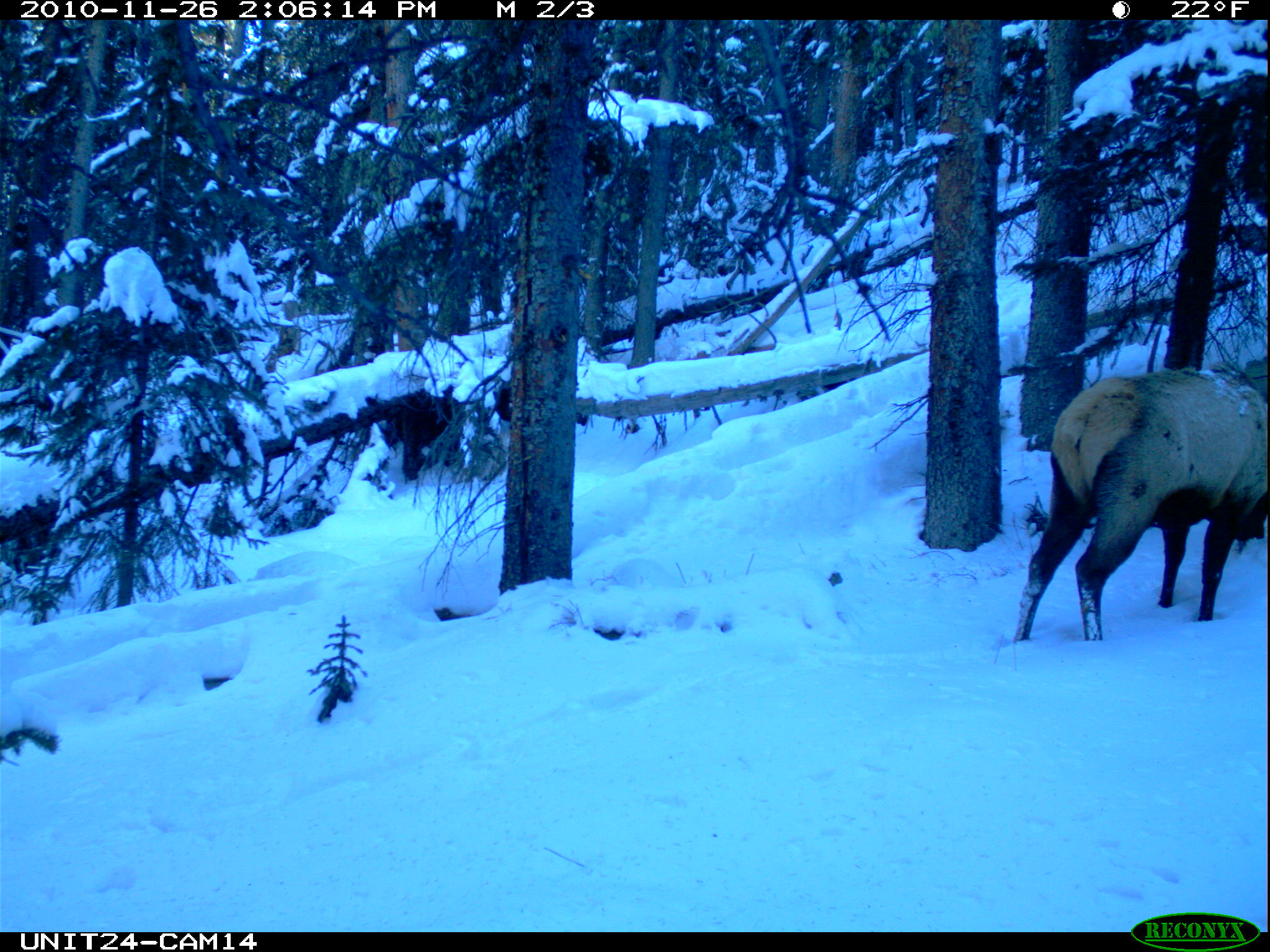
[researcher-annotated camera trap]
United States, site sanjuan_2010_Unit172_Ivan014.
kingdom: Animalia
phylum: Chordata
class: Mammalia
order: Artiodactyla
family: Cervidae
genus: Cervus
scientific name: Cervus elaphus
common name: red deer